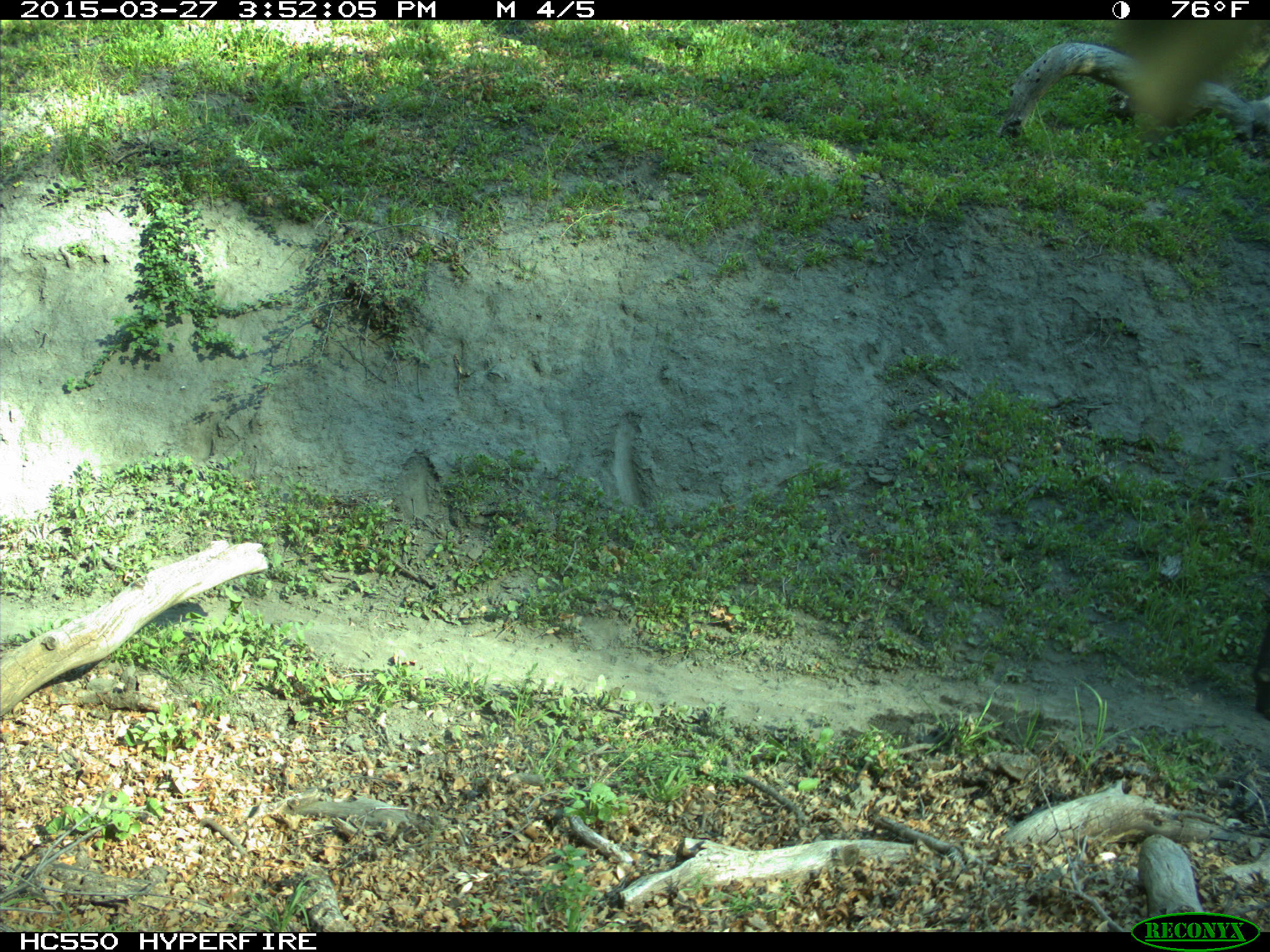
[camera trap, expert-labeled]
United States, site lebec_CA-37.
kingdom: Animalia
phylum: Chordata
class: Mammalia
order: Artiodactyla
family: Bovidae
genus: Bos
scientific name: Bos taurus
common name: domestic cow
Bos taurus (domestic cow).